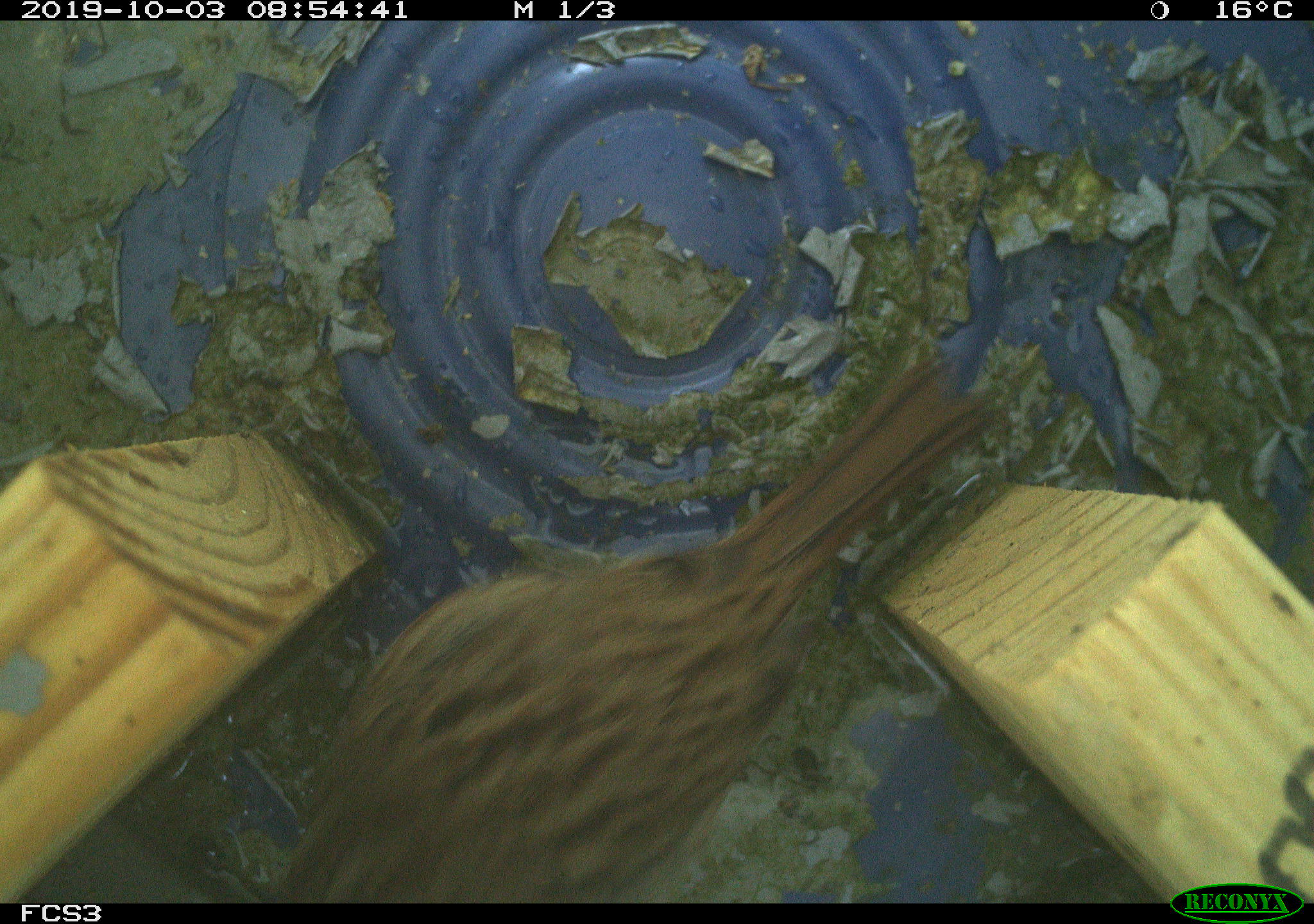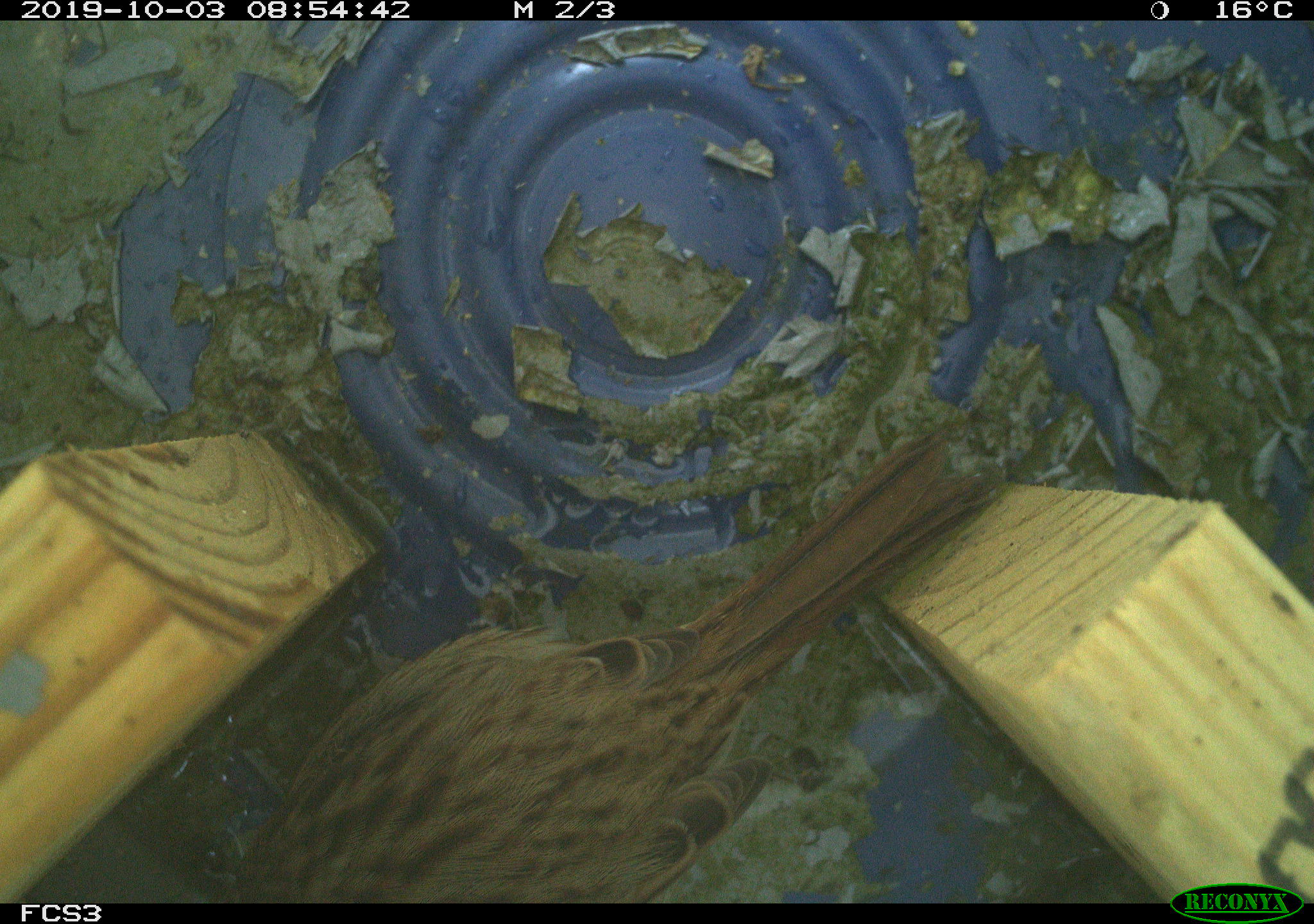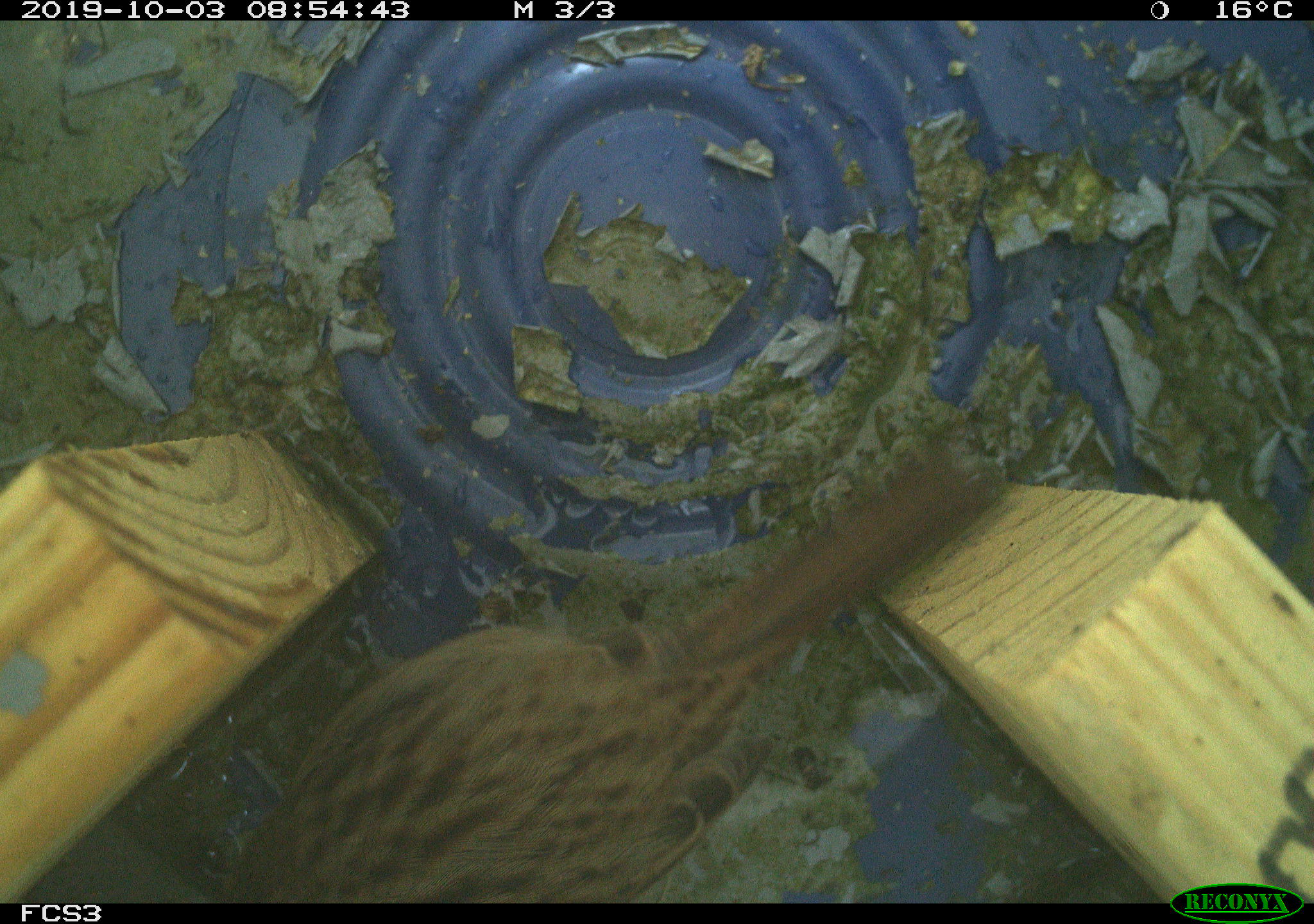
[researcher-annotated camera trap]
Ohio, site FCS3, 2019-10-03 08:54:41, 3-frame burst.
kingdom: Animalia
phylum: Chordata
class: Aves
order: Passeriformes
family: Passerellidae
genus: Melospiza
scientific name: Melospiza melodia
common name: song sparrow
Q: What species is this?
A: Song sparrow (Melospiza melodia).